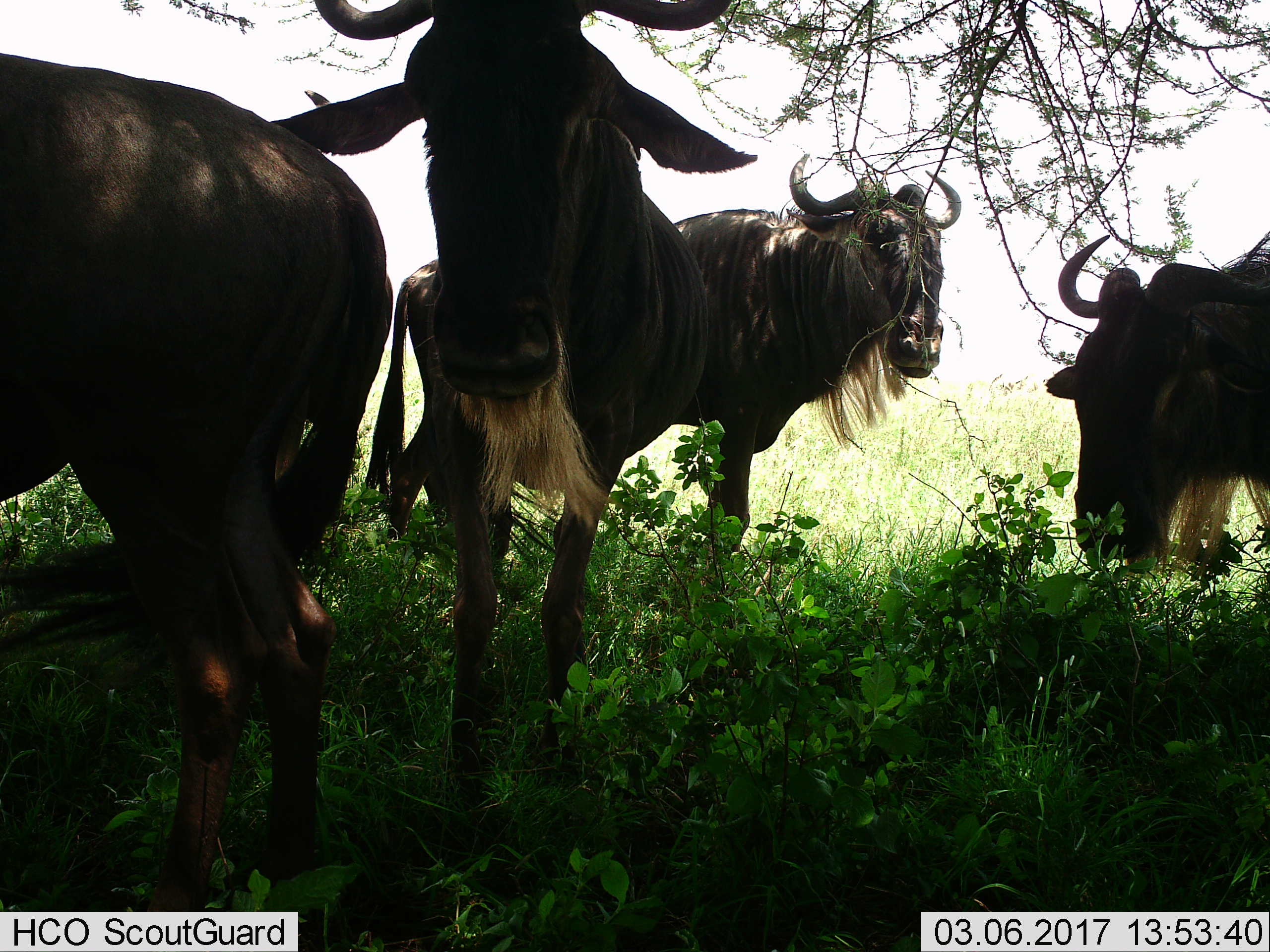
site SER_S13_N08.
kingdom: Animalia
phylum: Chordata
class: Mammalia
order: Artiodactyla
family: Bovidae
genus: Connochaetes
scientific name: Connochaetes taurinus taurinus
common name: blue wildebeest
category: wildebeestblue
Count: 4.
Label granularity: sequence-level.